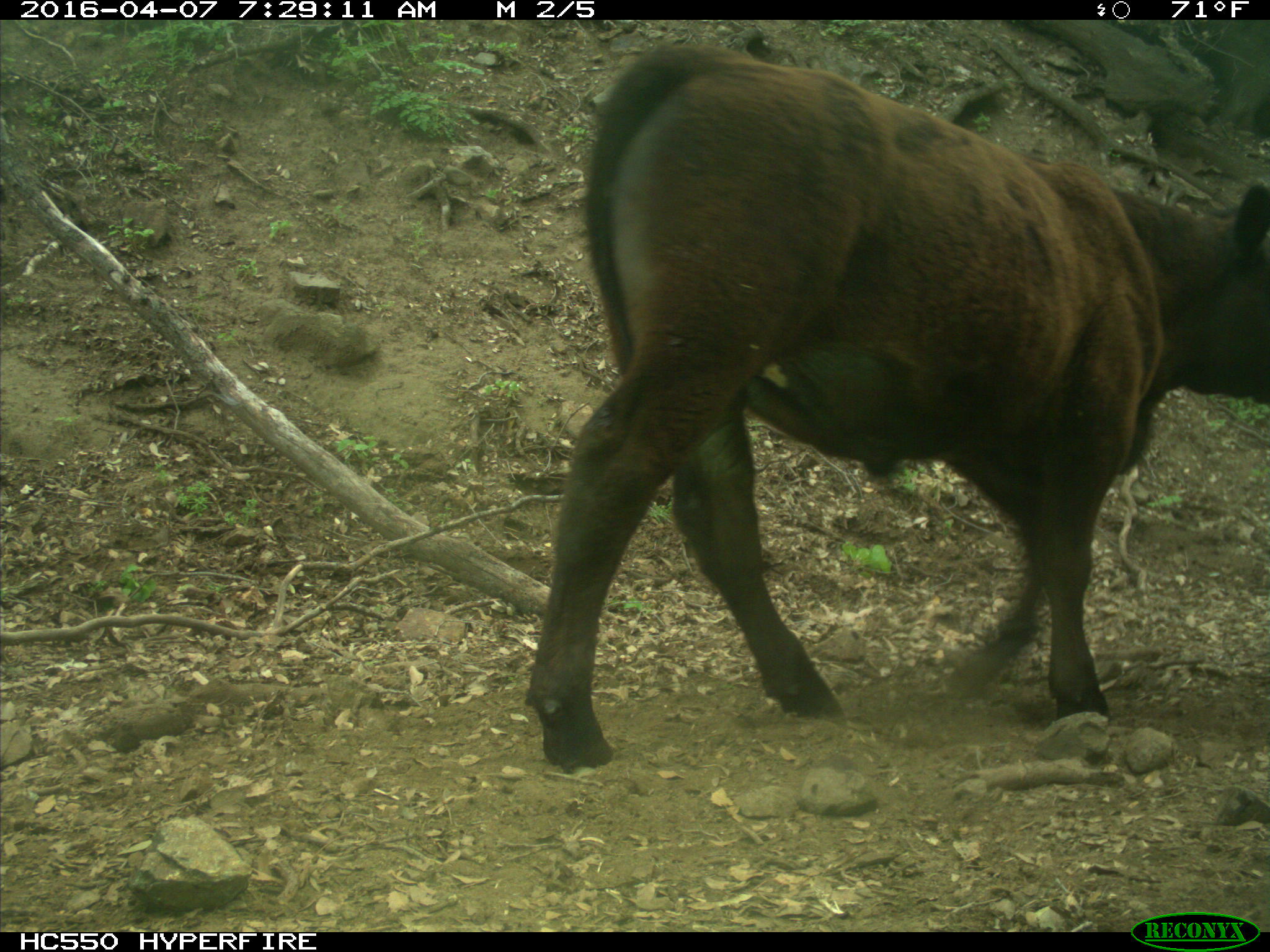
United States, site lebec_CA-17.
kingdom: Animalia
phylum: Chordata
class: Mammalia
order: Artiodactyla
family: Bovidae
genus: Bos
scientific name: Bos taurus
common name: domestic cow